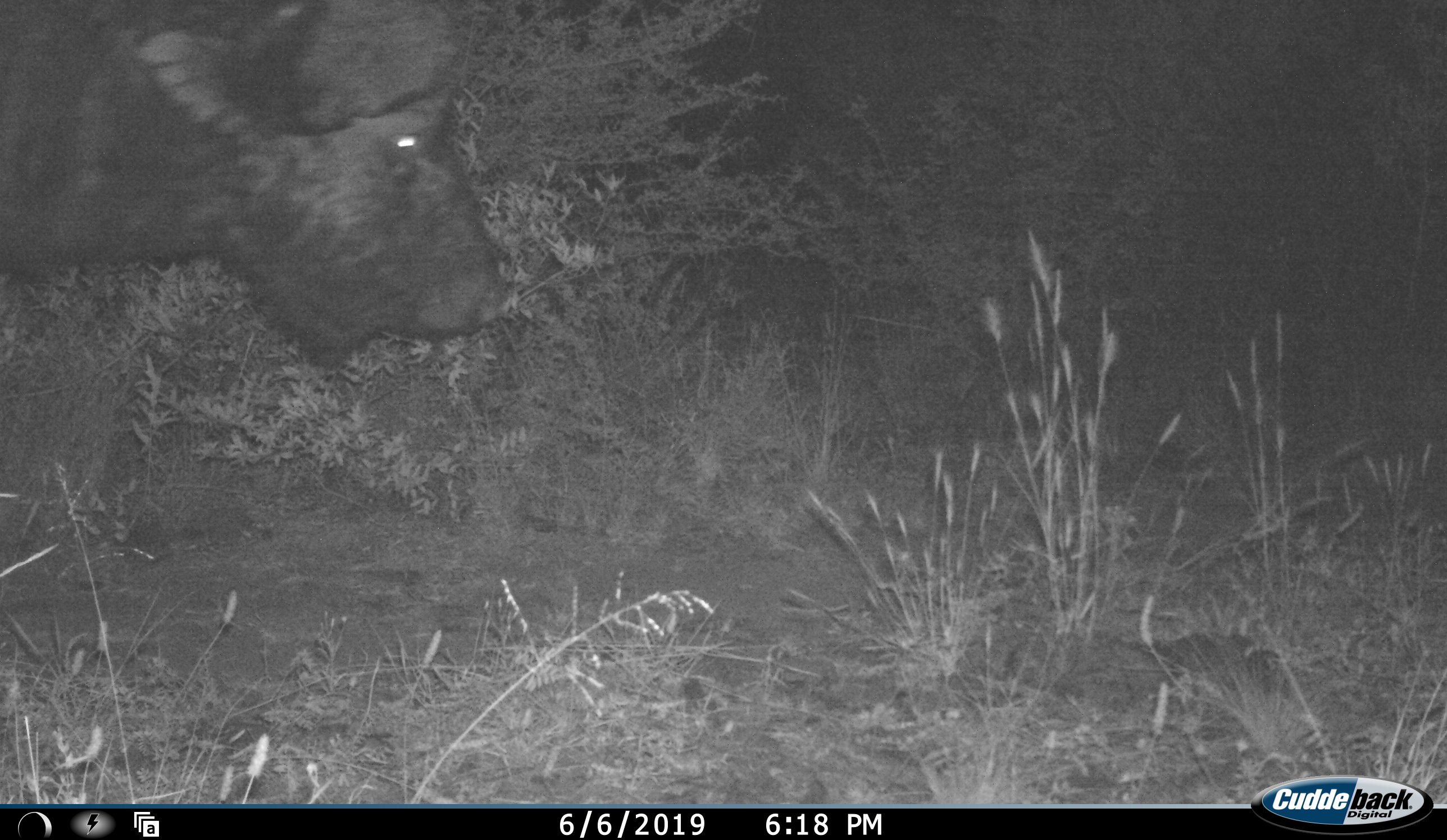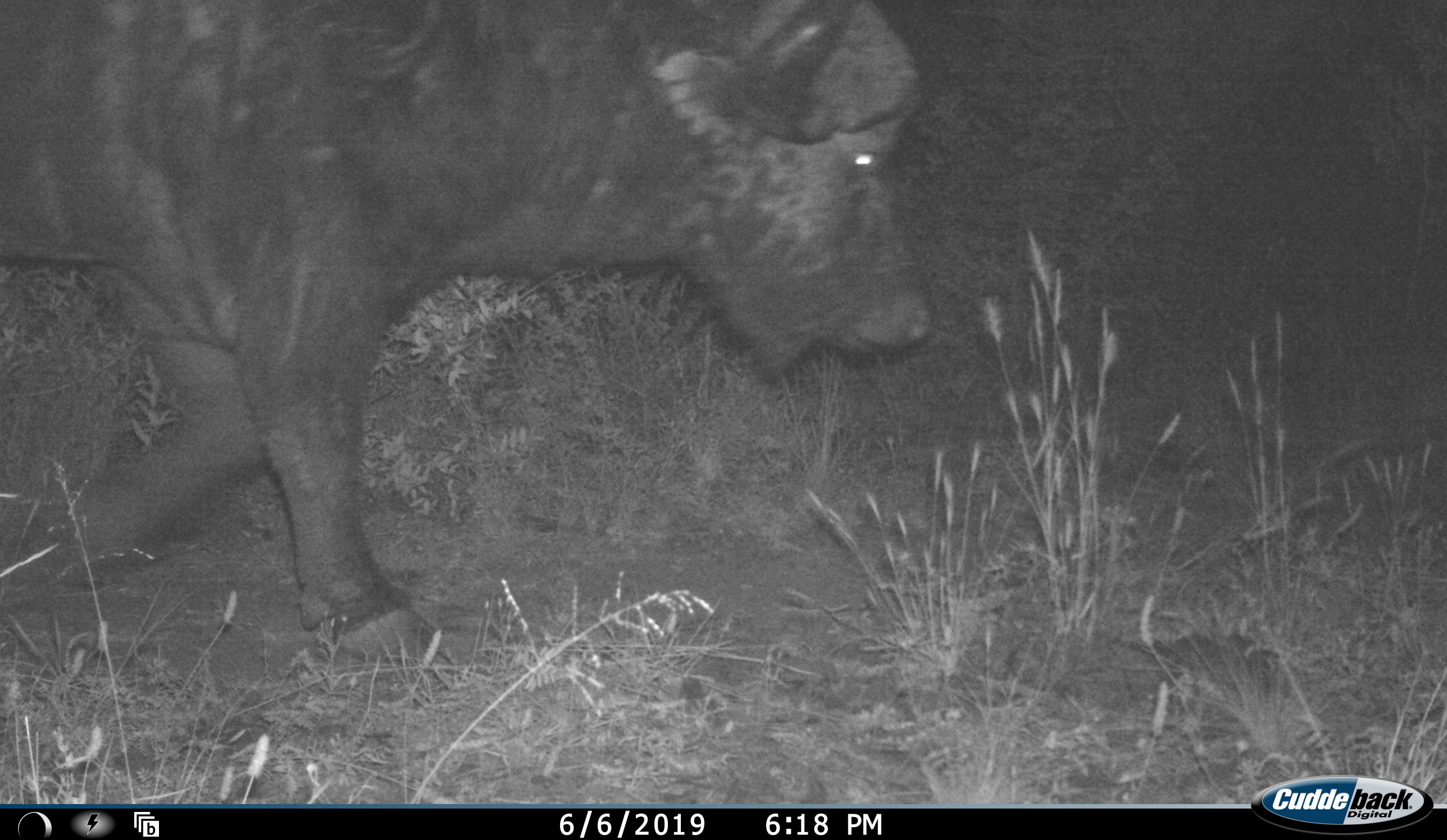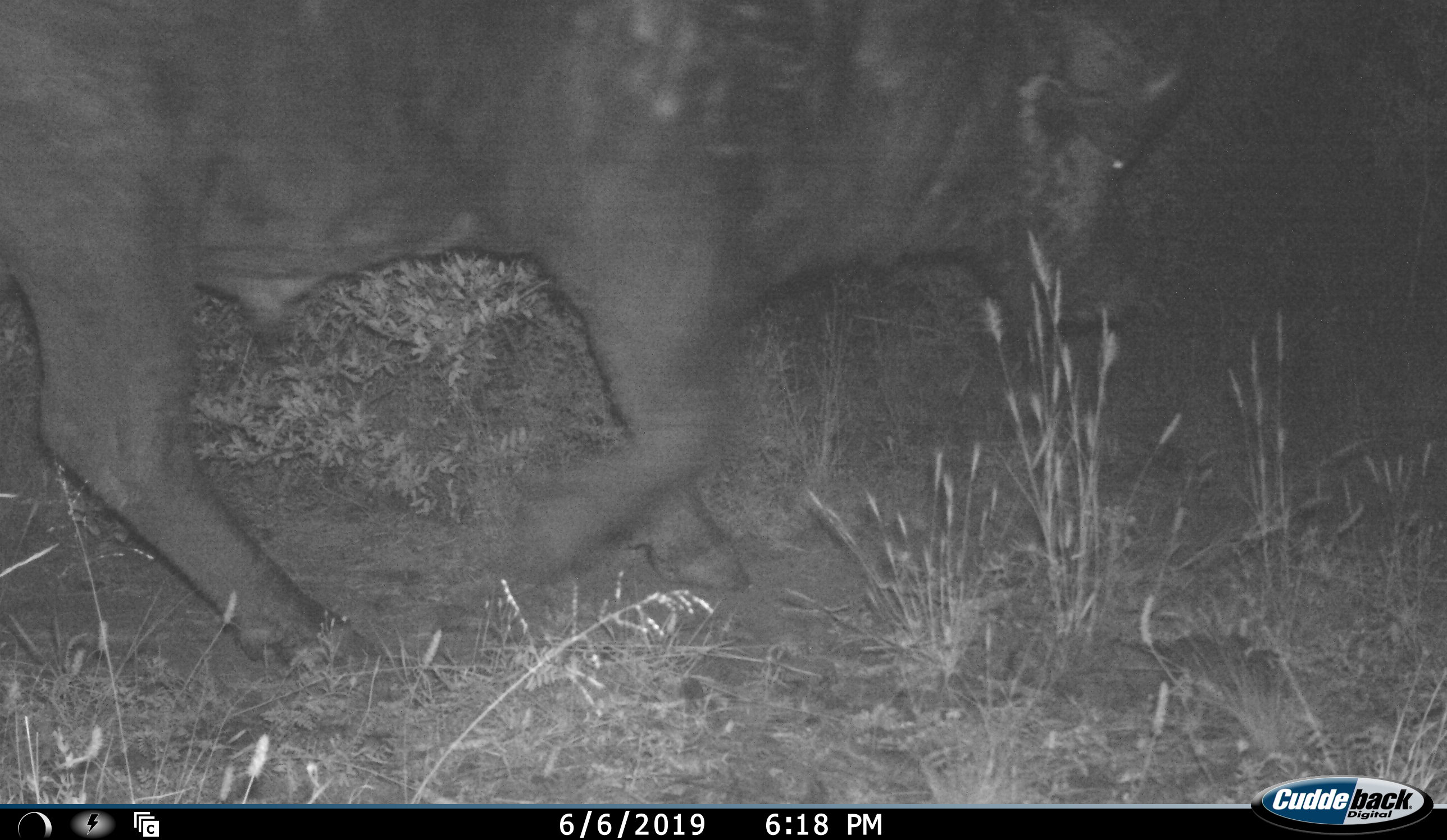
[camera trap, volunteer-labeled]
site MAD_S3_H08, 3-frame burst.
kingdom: Animalia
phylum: Chordata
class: Mammalia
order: Artiodactyla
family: Bovidae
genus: Syncerus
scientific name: Syncerus caffer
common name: african buffalo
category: buffalo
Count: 1.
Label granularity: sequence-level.